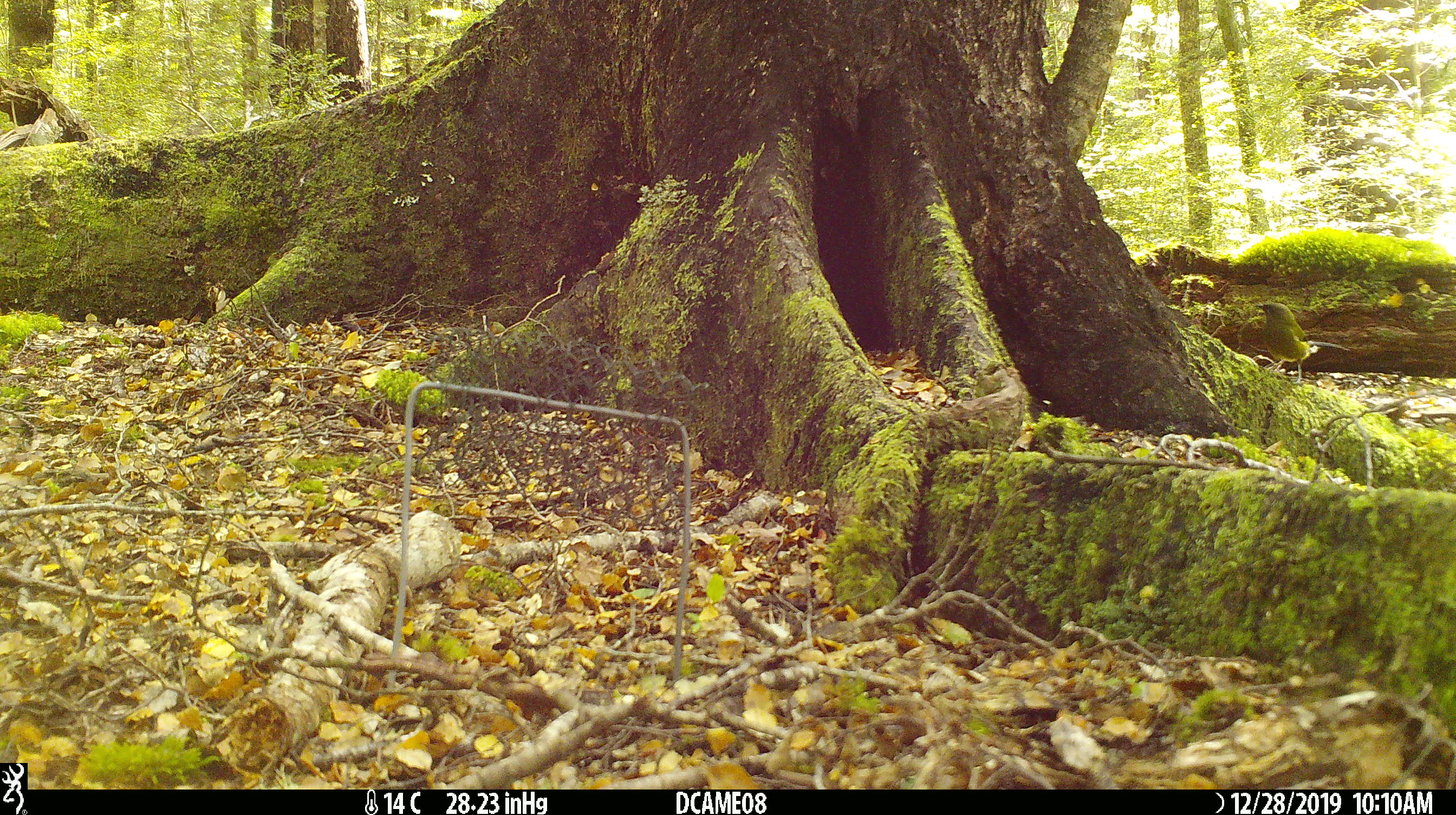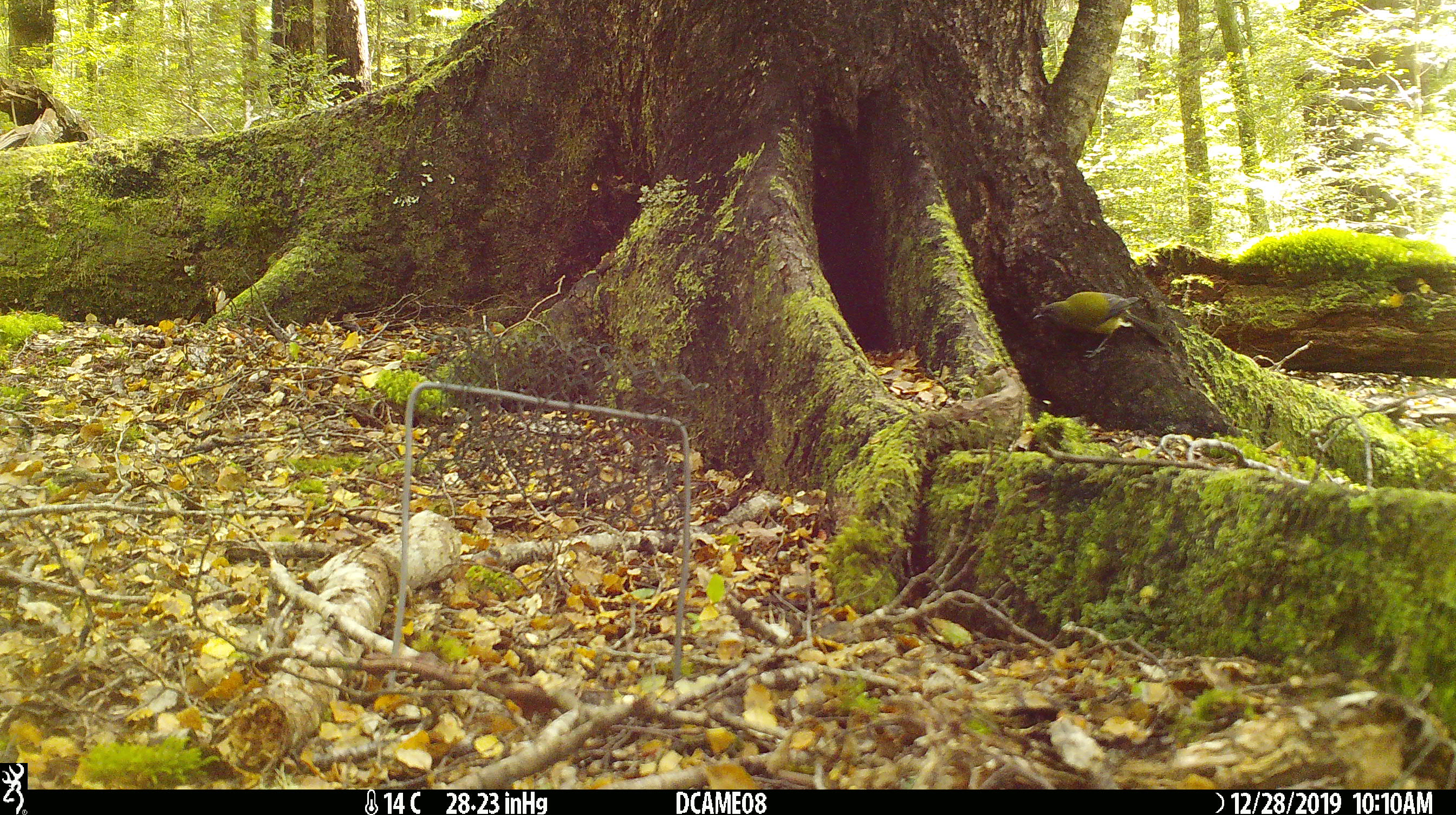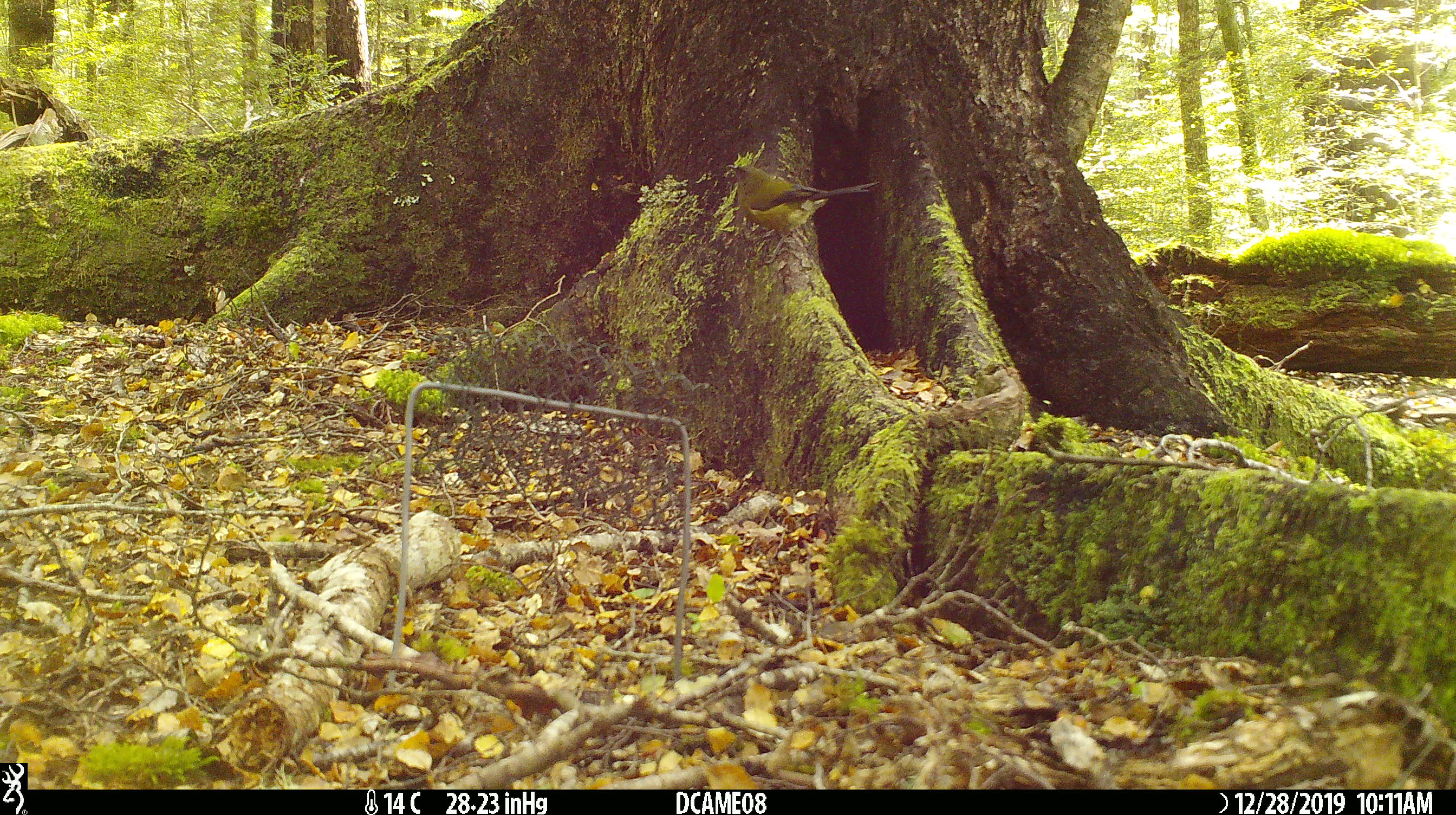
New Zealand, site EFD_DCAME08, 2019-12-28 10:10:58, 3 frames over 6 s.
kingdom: Animalia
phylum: Chordata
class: Aves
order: Passeriformes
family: Meliphagidae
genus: Anthornis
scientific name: Anthornis melanura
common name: new zealand bellbird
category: bellbird